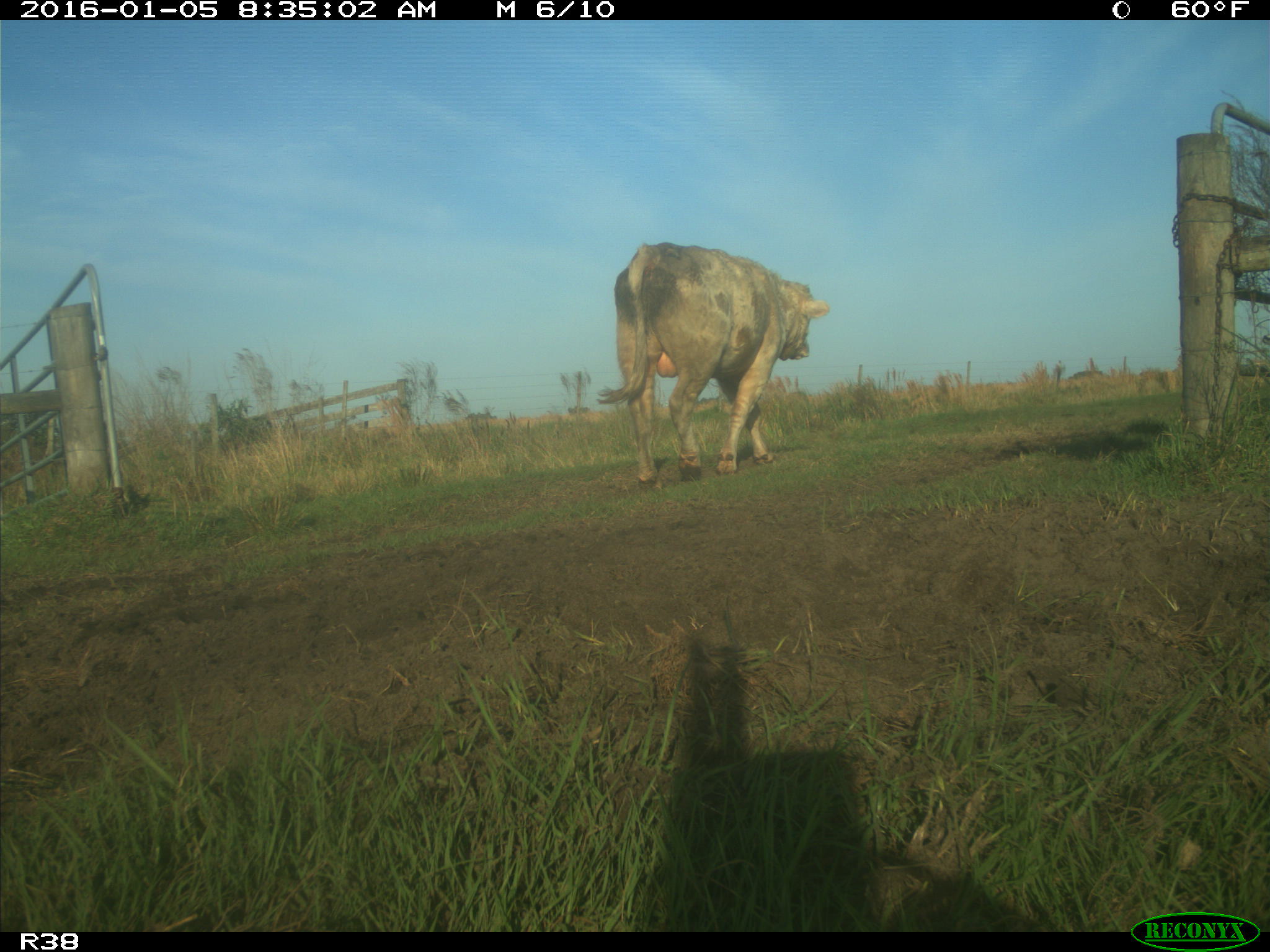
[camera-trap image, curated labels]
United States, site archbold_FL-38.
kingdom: Animalia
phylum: Chordata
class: Mammalia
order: Artiodactyla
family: Bovidae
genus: Bos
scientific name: Bos taurus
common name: domestic cow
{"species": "Bos taurus (domestic cow)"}